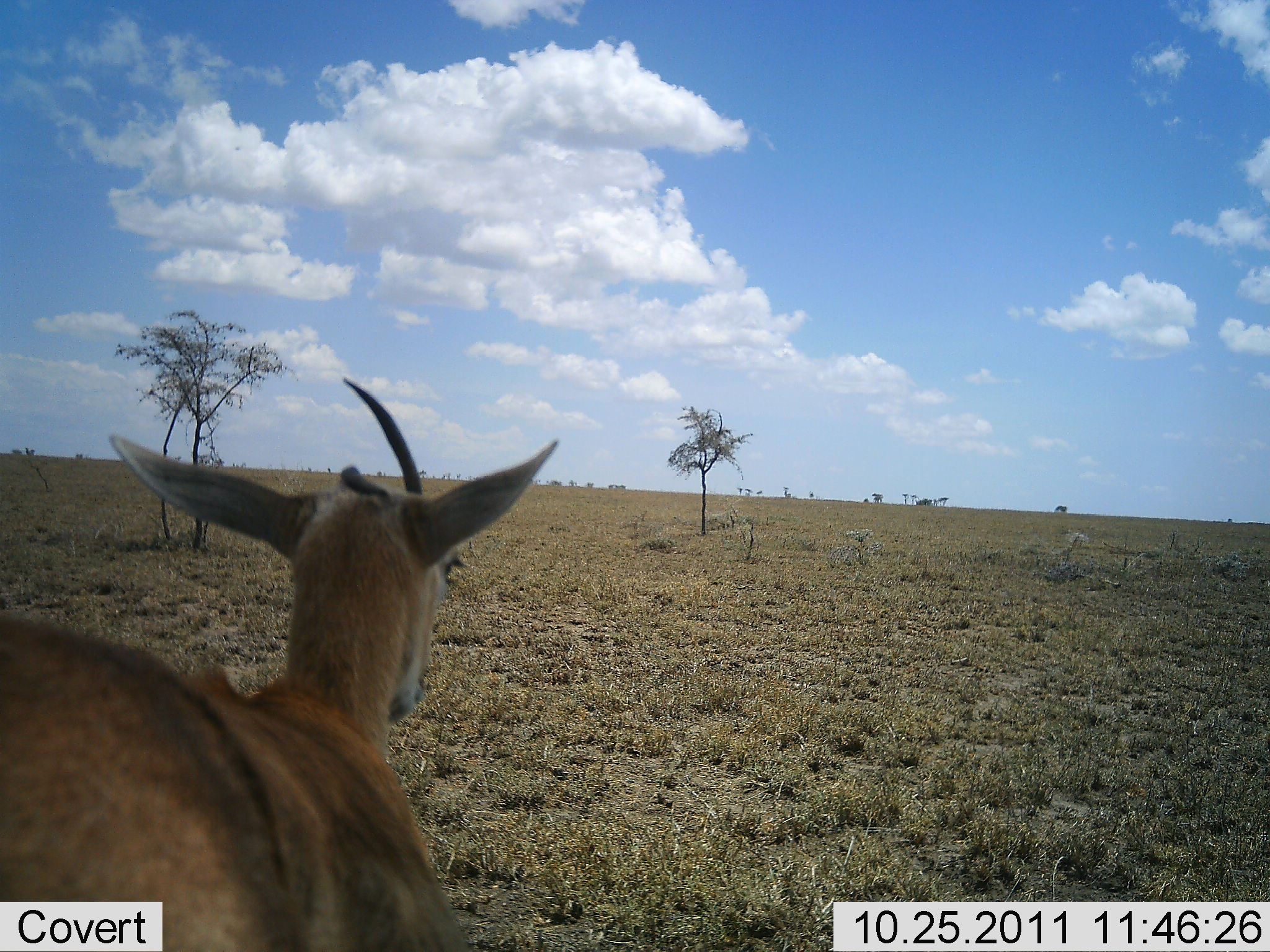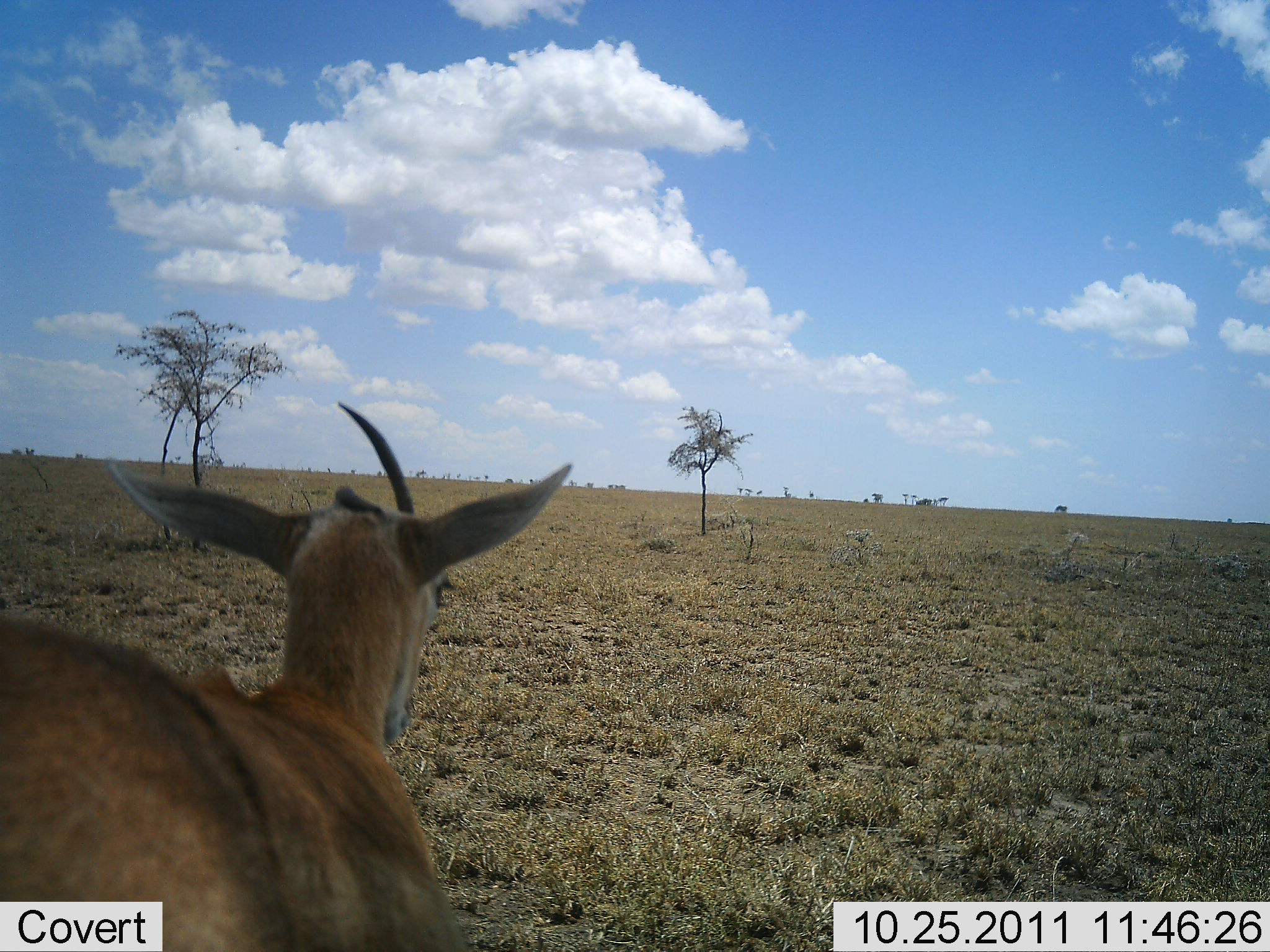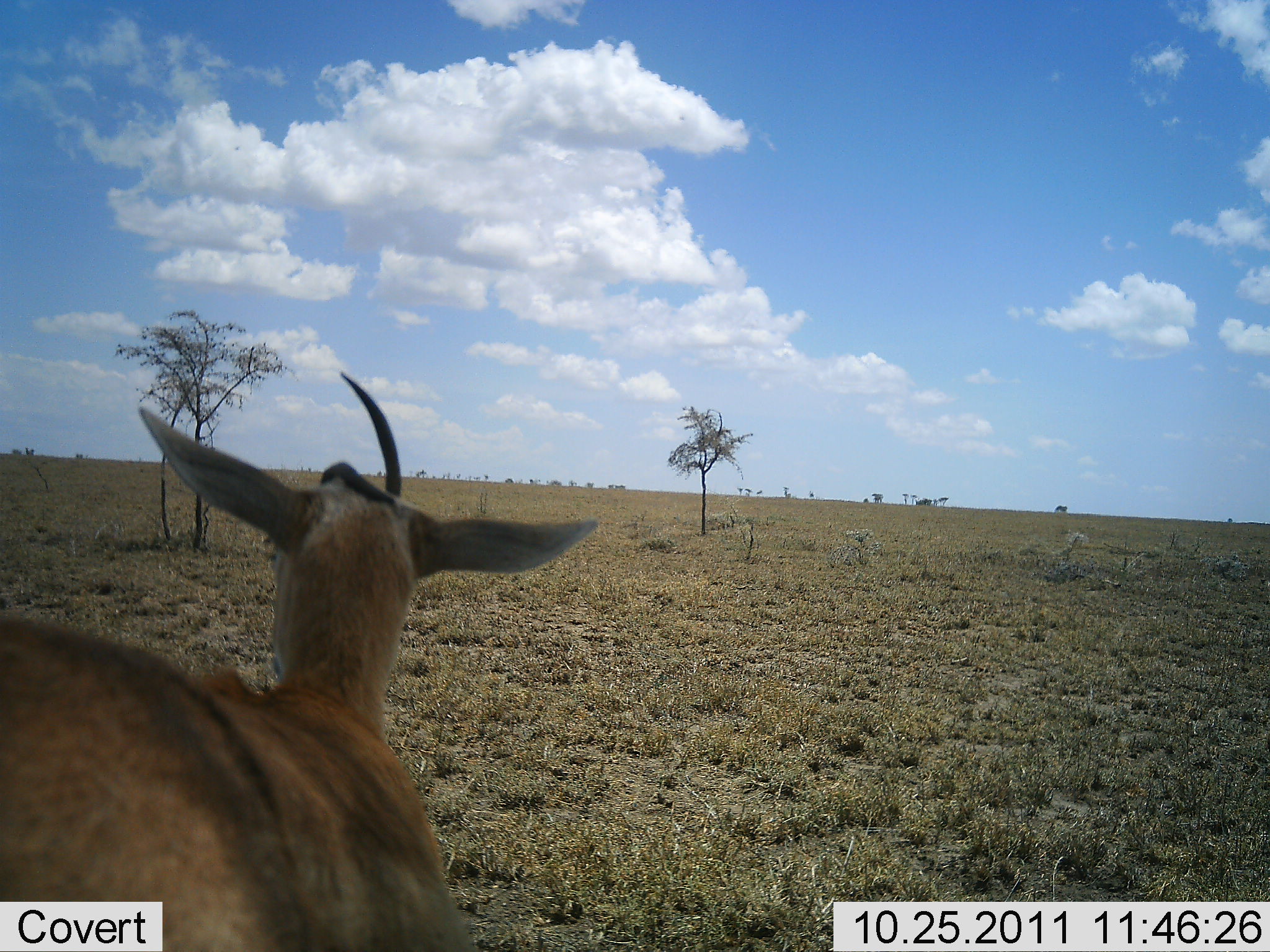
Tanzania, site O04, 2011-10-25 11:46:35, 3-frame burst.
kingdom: Animalia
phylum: Chordata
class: Mammalia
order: Artiodactyla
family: Bovidae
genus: Nanger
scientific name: Nanger granti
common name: grant's gazelle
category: gazellegrants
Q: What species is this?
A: Gazellegrants (grant's gazelle) (Nanger granti).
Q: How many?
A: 1.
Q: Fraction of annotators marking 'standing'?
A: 85%.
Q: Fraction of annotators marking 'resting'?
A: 0%.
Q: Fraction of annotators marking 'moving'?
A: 15%.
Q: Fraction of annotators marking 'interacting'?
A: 0%.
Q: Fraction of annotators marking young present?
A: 0%.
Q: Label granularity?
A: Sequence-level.